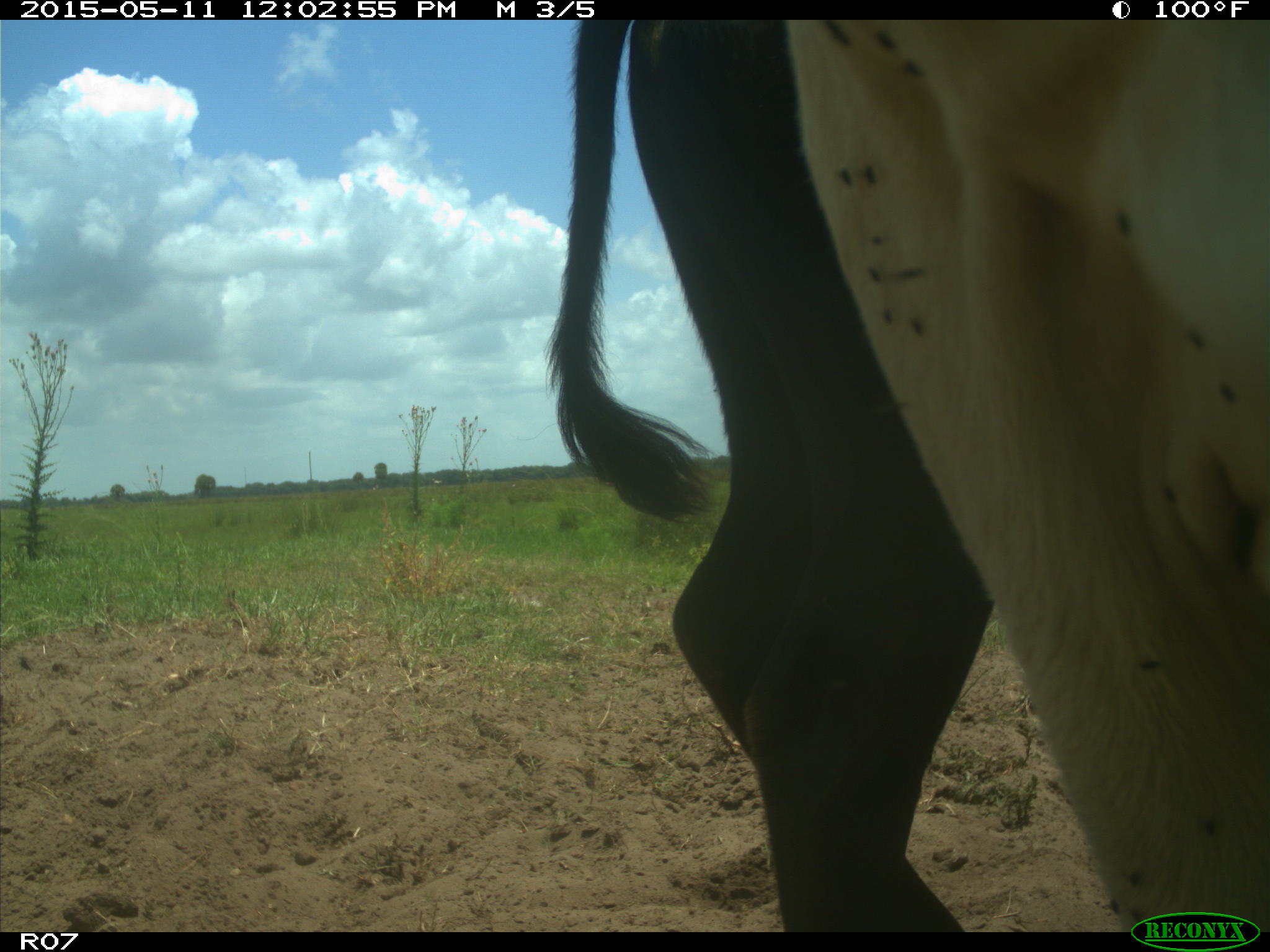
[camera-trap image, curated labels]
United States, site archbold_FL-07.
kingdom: Animalia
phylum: Chordata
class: Mammalia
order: Artiodactyla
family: Bovidae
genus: Bos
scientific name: Bos taurus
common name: domestic cow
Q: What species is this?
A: Bos taurus (domestic cow).